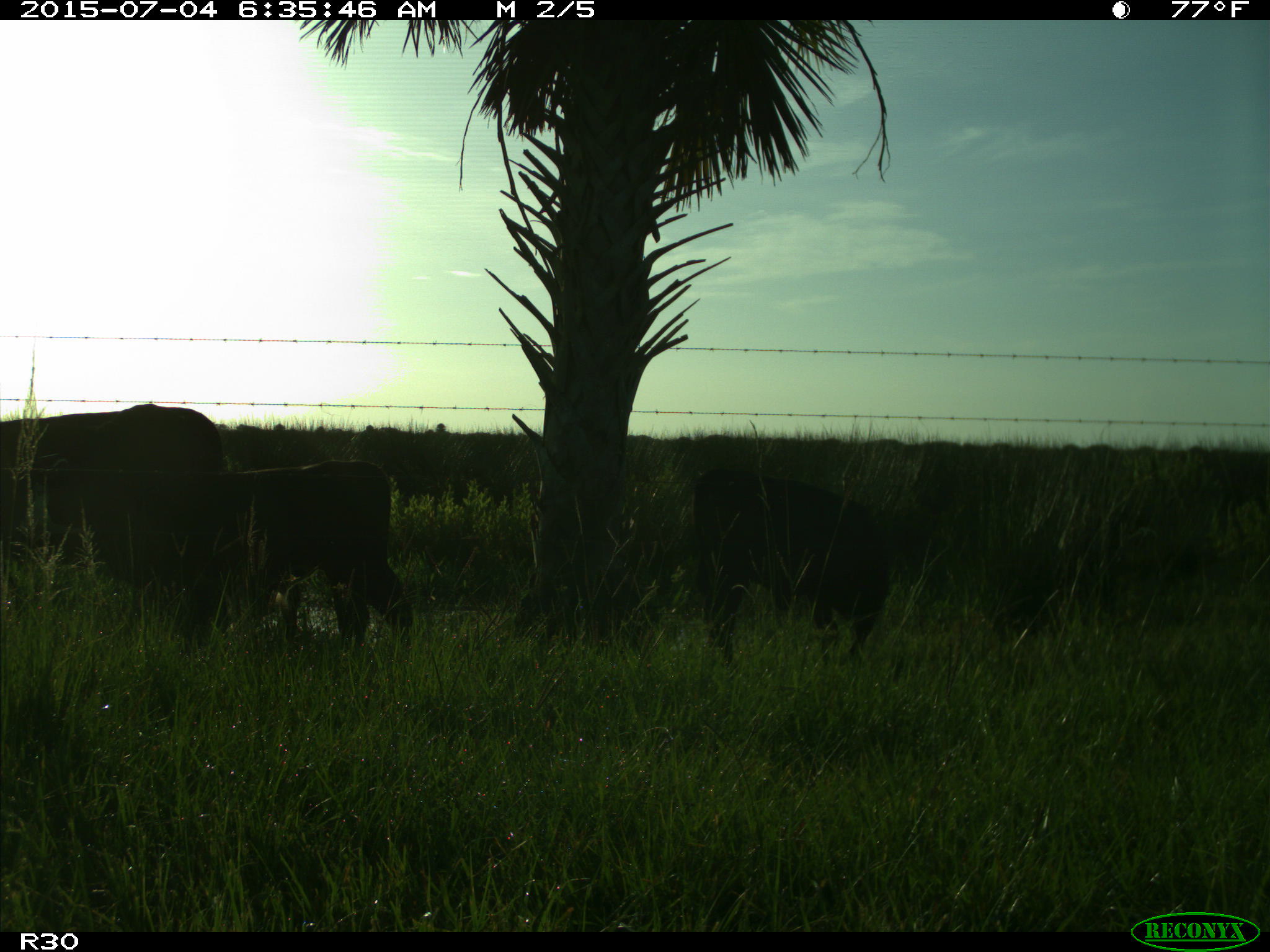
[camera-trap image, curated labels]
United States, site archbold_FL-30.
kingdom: Animalia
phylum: Chordata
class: Mammalia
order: Artiodactyla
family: Bovidae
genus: Bos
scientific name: Bos taurus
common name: domestic cow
Bos taurus (domestic cow).